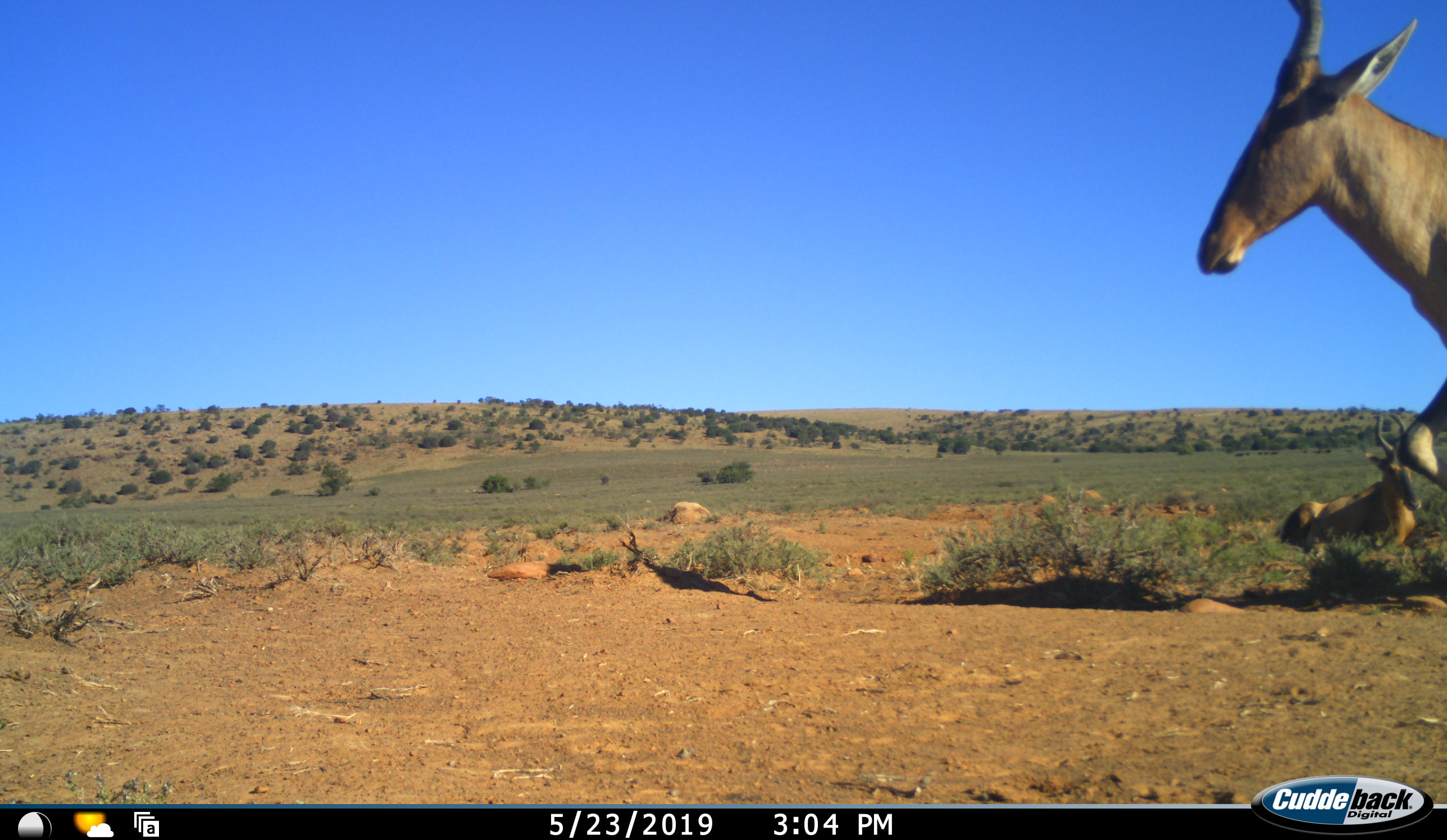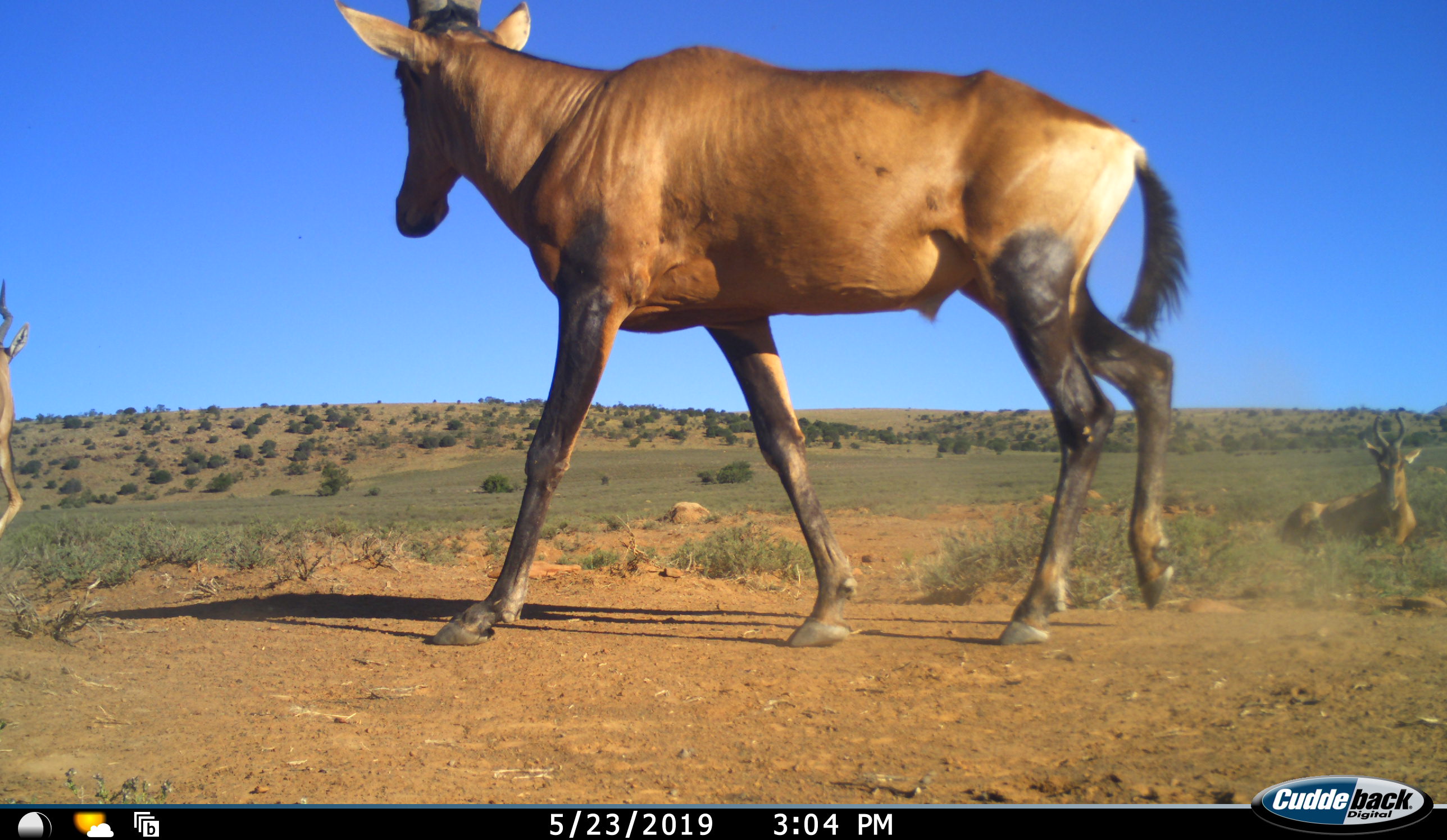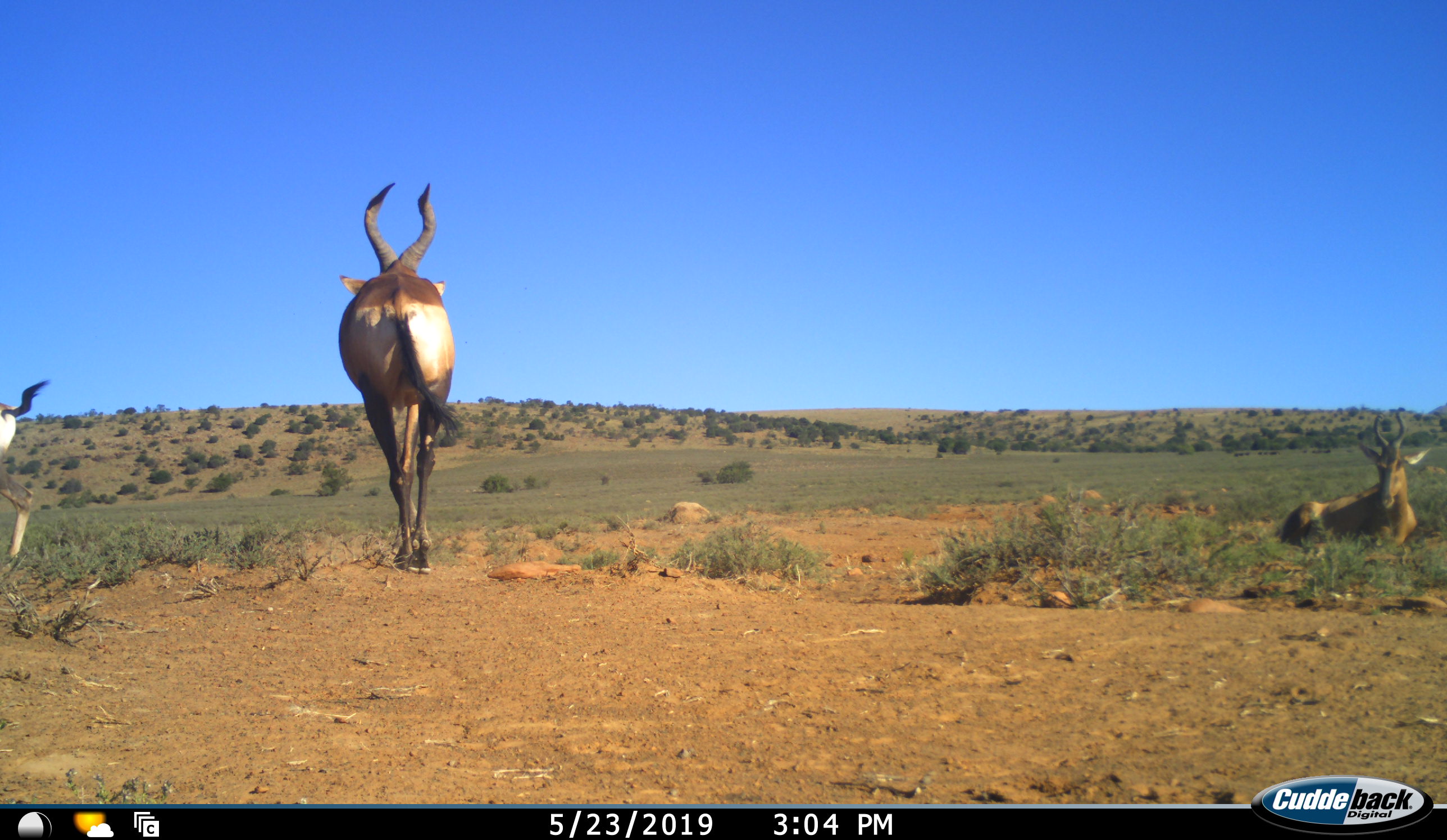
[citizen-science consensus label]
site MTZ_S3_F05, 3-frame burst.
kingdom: Animalia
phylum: Chordata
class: Mammalia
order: Artiodactyla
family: Bovidae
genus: Alcelaphus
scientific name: Alcelaphus buselaphus caama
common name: red hartebeest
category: hartebeestred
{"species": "hartebeestred (red hartebeest) (Alcelaphus buselaphus caama)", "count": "3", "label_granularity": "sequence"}